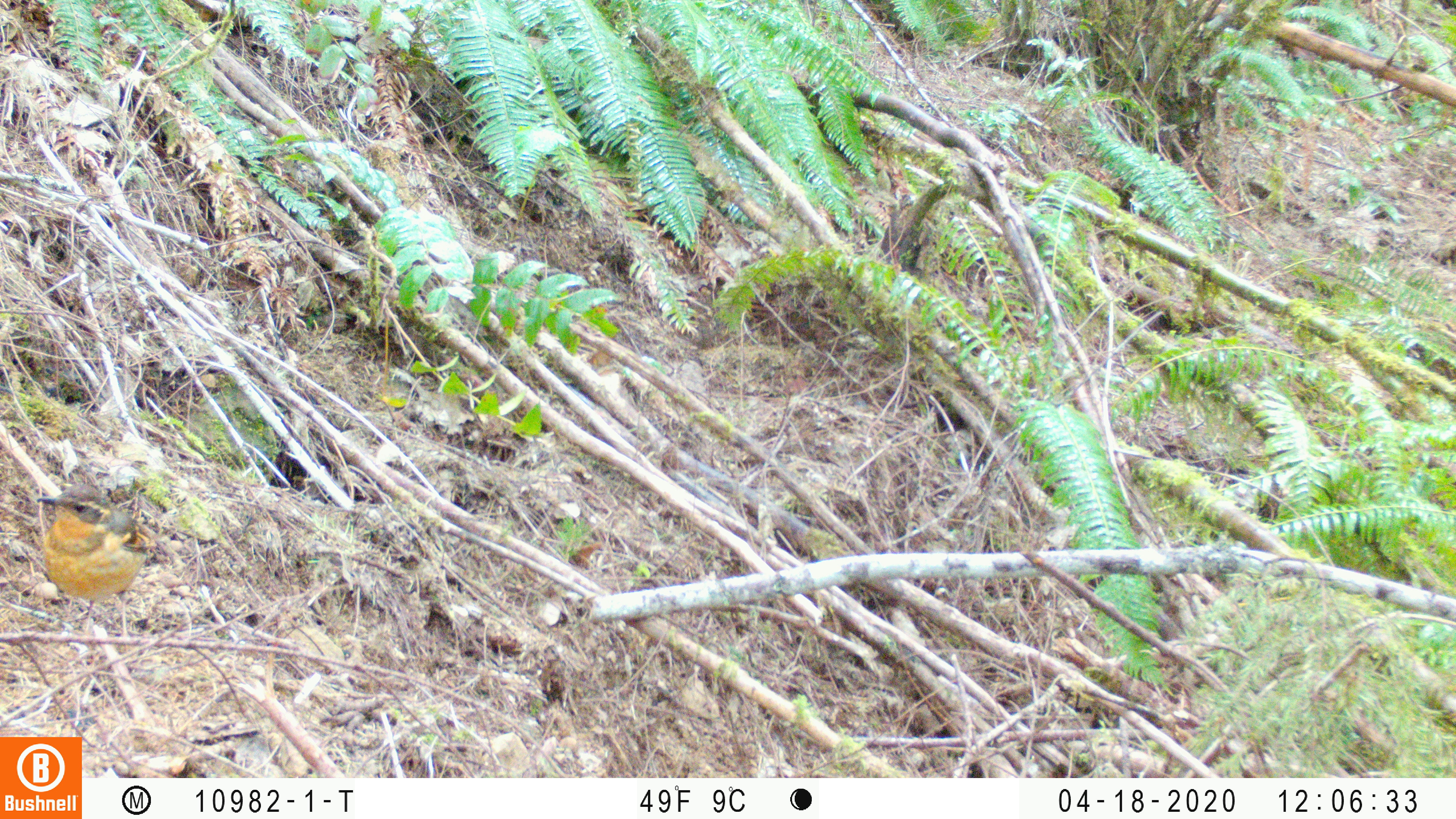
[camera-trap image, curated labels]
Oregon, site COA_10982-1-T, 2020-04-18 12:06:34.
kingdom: Animalia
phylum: Chordata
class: Aves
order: Passeriformes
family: Turdidae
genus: Ixoreus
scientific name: Ixoreus naevius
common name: varied thrush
Varied thrush (Ixoreus naevius).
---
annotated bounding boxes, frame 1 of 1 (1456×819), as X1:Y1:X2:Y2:
varied thrush: 35:482:154:621